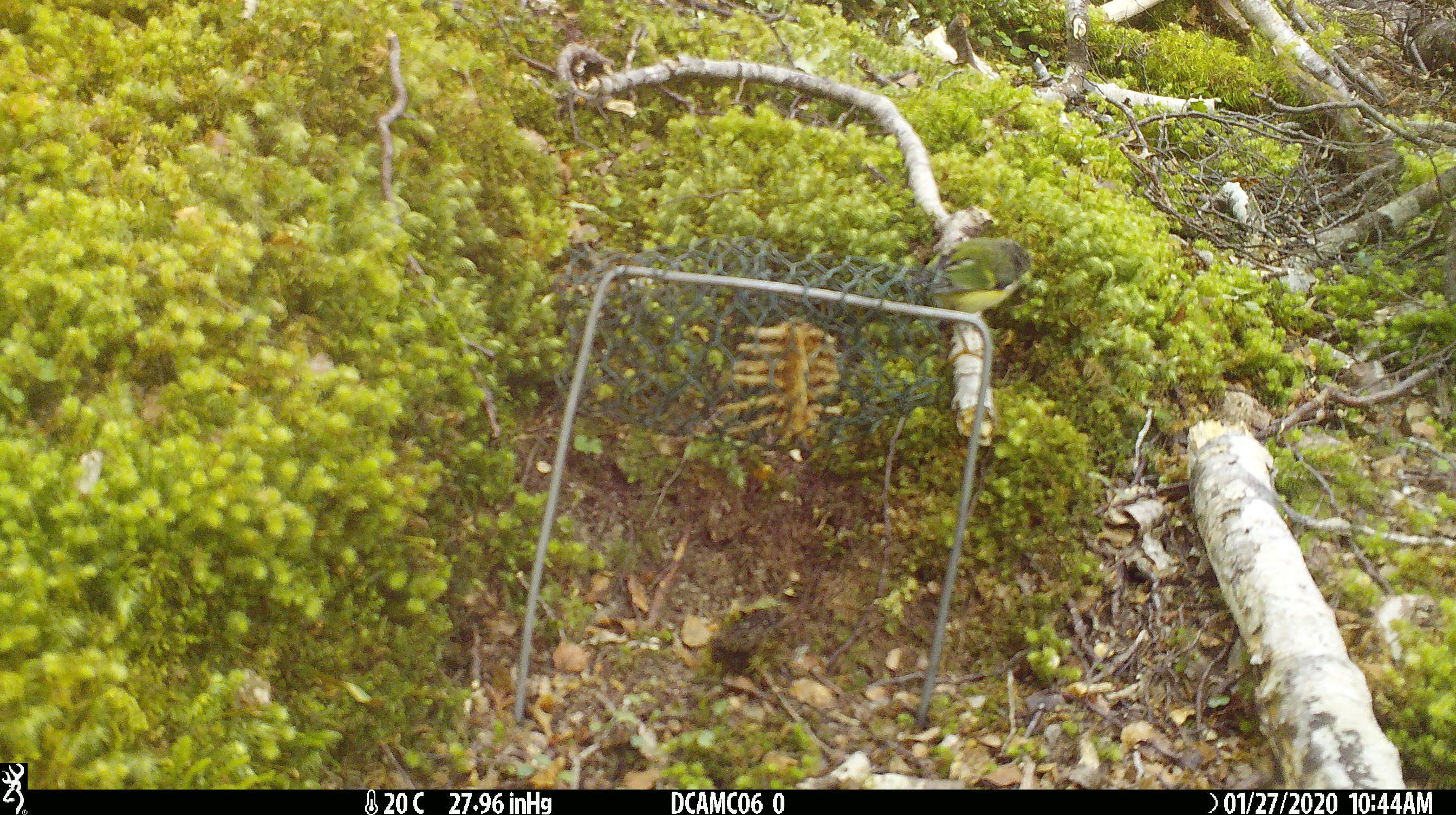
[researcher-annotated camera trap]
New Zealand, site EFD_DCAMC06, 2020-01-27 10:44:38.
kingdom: Animalia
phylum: Chordata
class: Aves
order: Passeriformes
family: Acanthisittidae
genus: Acanthisitta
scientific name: Acanthisitta chloris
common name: rifleman